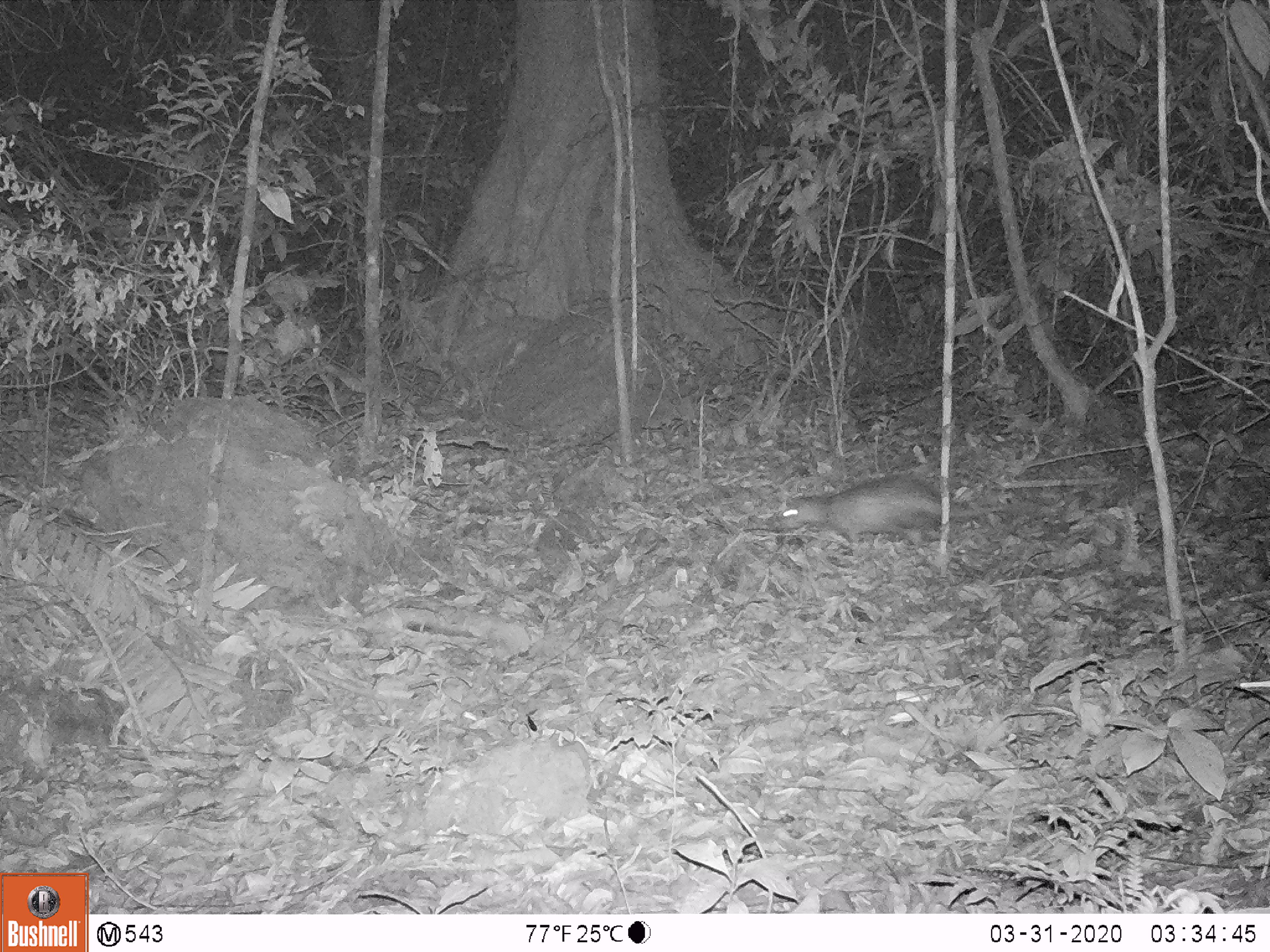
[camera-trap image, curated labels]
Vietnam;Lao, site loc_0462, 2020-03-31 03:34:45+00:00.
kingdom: Animalia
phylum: Chordata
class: Mammalia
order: Rodentia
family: Hystricidae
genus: Atherurus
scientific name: Atherurus macrourus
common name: asiatic brush-tailed porcupine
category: asiatic brush tailed porcupine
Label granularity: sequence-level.